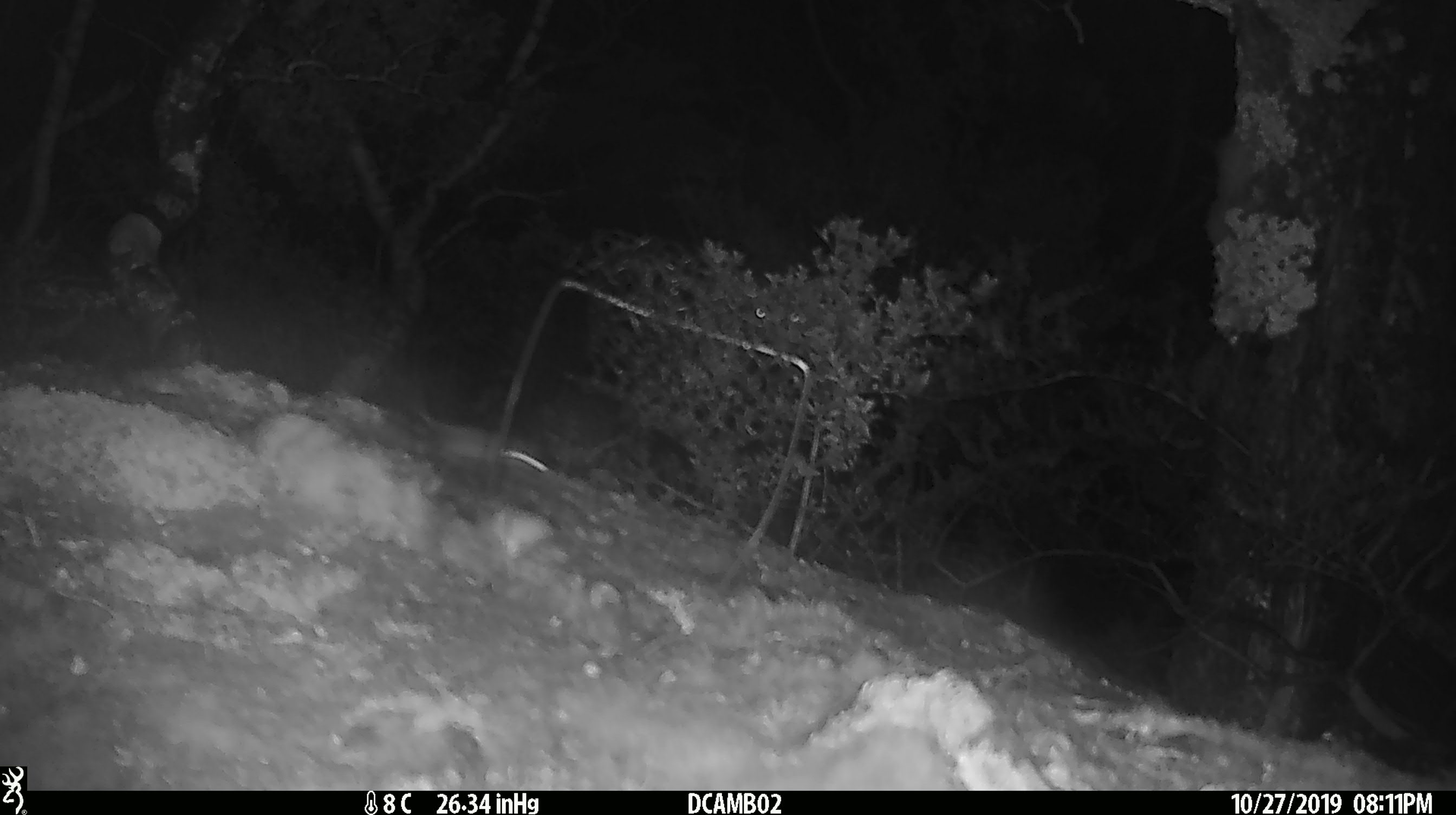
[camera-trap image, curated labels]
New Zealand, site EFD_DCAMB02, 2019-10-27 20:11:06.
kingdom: Animalia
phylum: Chordata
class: Mammalia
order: Rodentia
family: Muridae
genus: Mus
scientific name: Mus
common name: mouse